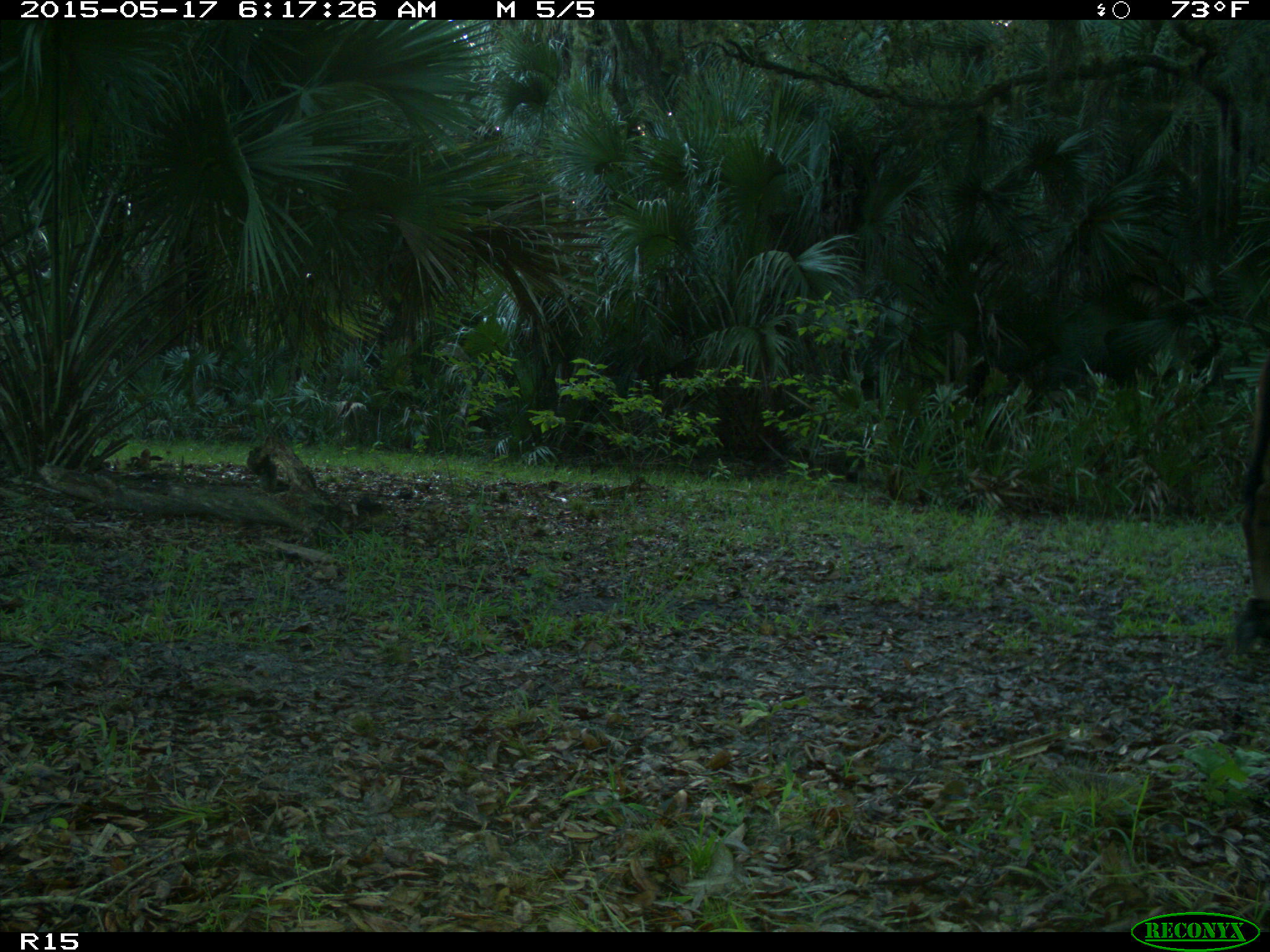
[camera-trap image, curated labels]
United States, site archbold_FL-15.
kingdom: Animalia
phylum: Chordata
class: Mammalia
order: Artiodactyla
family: Bovidae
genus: Bos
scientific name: Bos taurus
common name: domestic cow